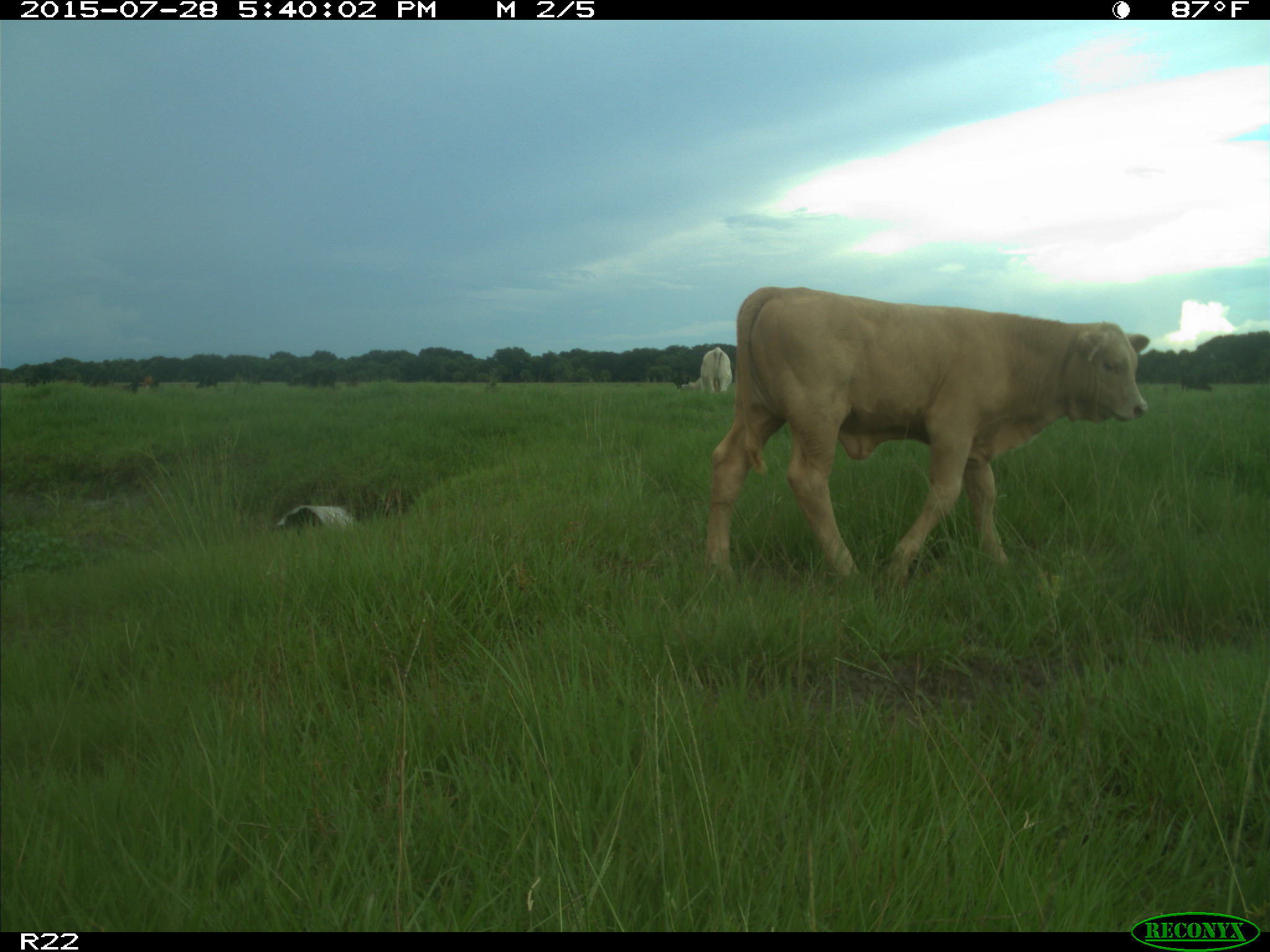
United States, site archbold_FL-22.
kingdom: Animalia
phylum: Chordata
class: Mammalia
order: Artiodactyla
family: Bovidae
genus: Bos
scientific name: Bos taurus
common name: domestic cow